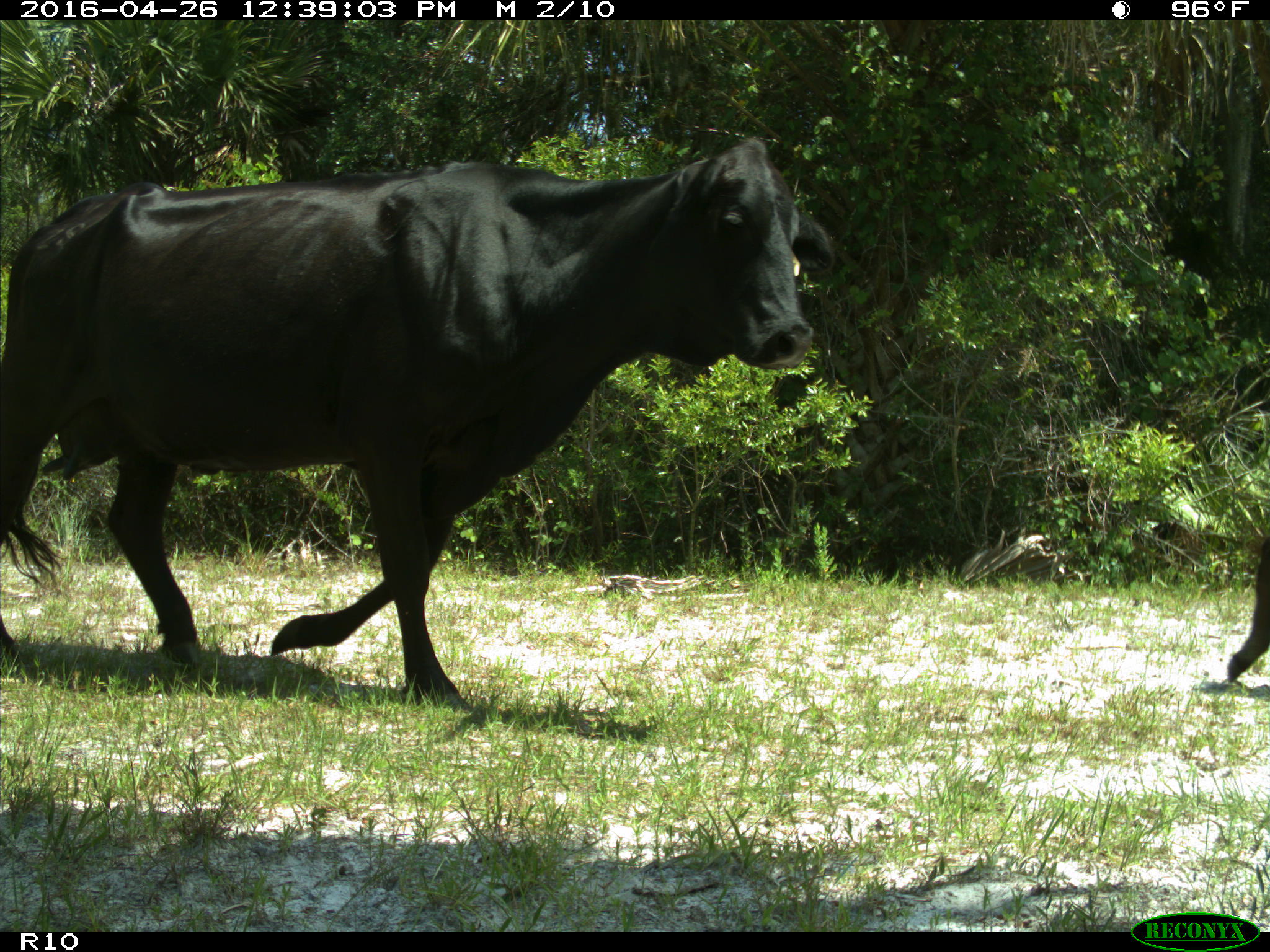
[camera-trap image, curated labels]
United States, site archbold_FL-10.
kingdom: Animalia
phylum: Chordata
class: Mammalia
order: Artiodactyla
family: Bovidae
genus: Bos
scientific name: Bos taurus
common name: domestic cow